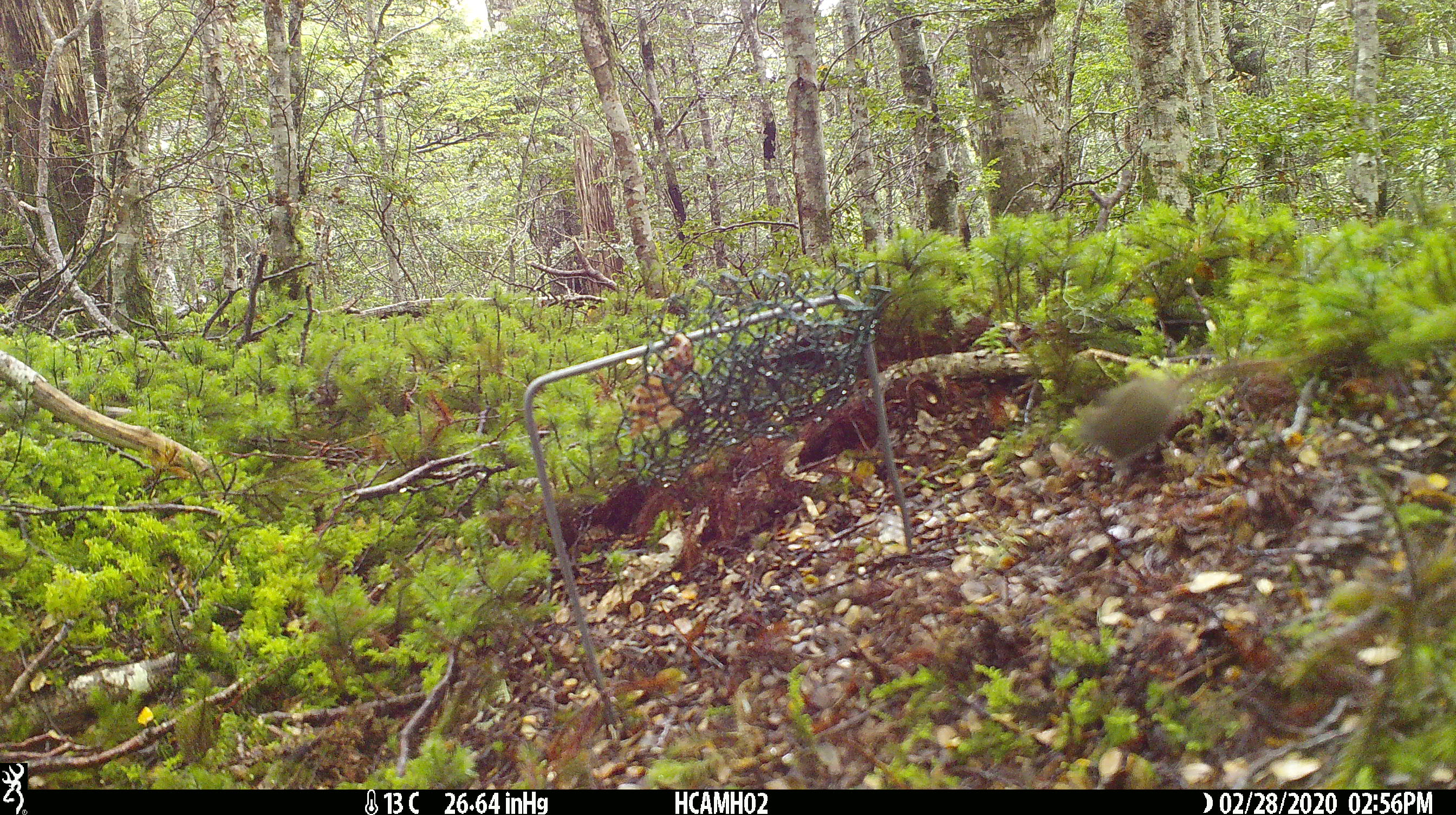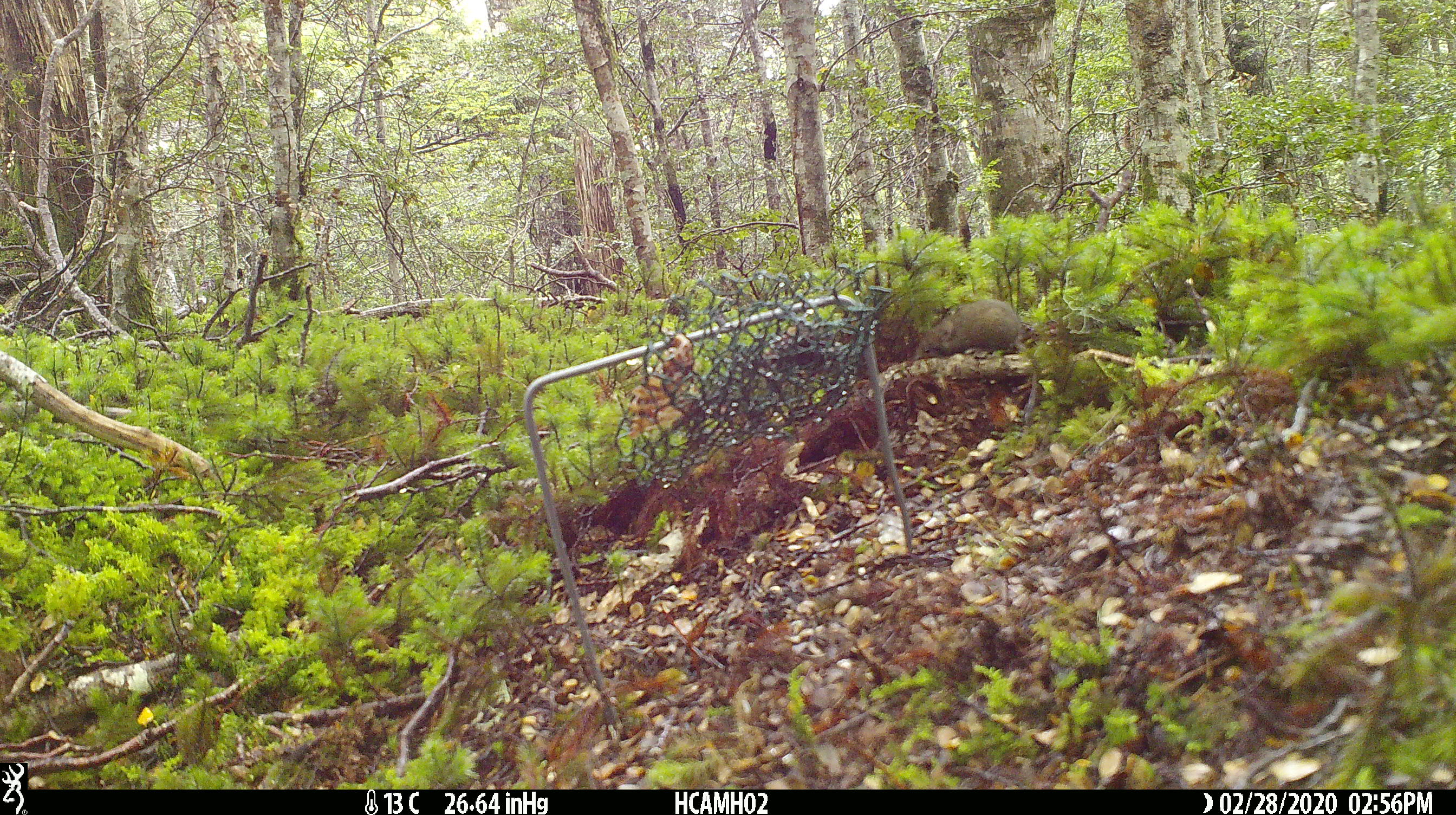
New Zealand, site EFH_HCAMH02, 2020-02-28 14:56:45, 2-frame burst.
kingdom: Animalia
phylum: Chordata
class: Mammalia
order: Rodentia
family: Muridae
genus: Mus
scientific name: Mus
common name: mouse